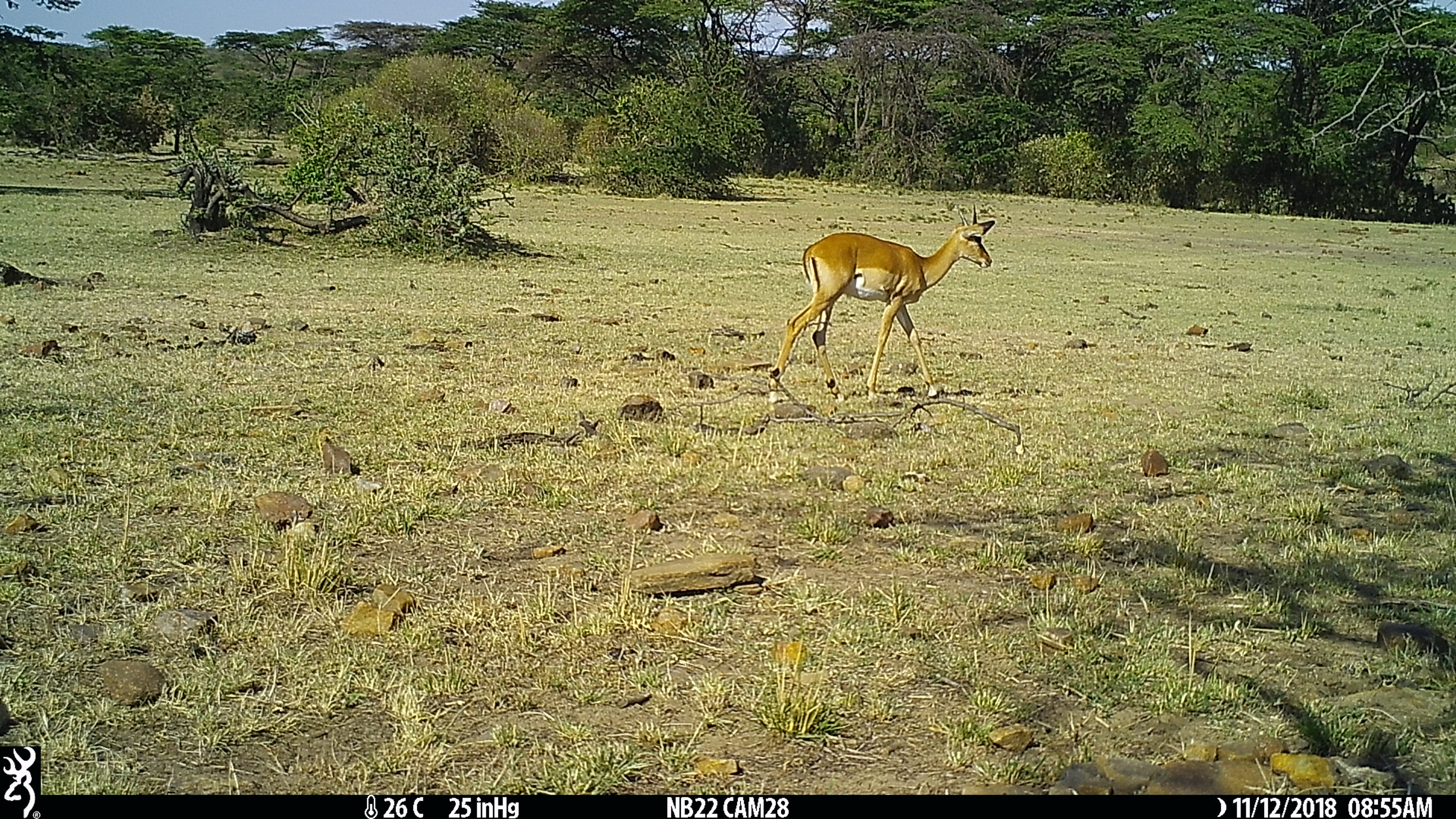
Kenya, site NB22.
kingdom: Animalia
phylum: Chordata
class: Mammalia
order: Artiodactyla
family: Bovidae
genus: Aepyceros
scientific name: Aepyceros melampus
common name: impala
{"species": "impala (Aepyceros melampus)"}